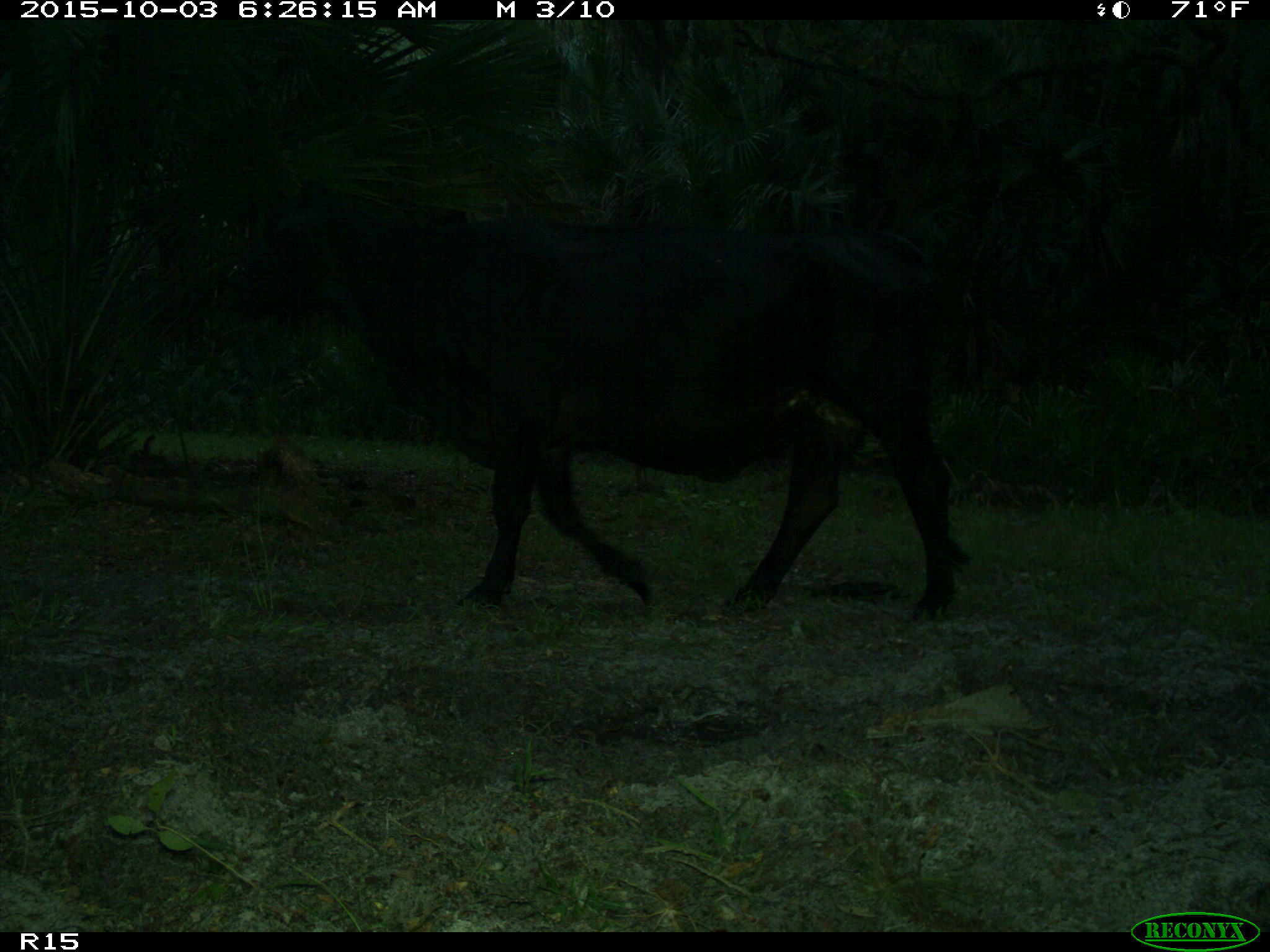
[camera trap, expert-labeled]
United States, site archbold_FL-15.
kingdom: Animalia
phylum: Chordata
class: Mammalia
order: Artiodactyla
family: Bovidae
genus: Bos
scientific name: Bos taurus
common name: domestic cow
Bos taurus (domestic cow).